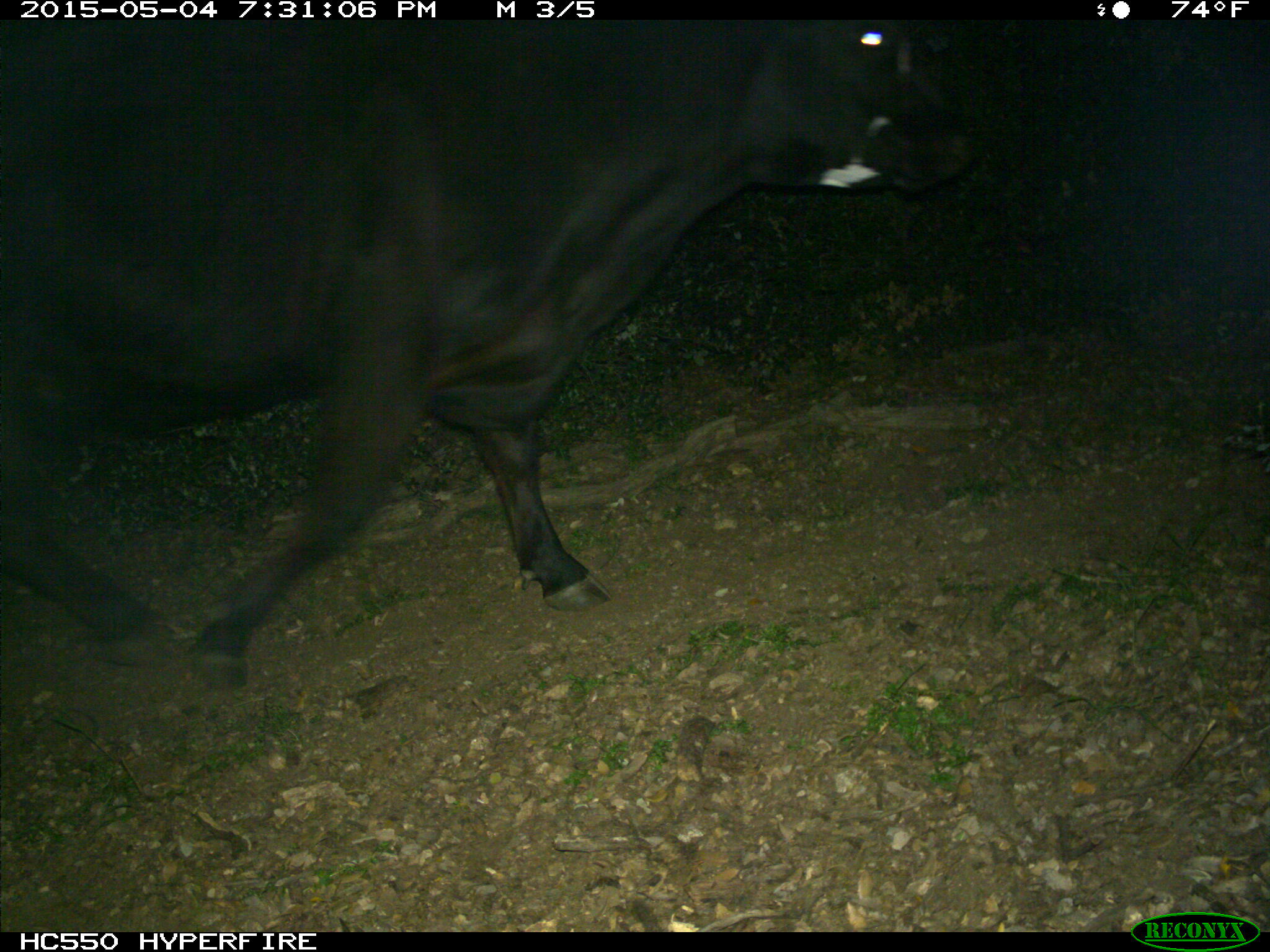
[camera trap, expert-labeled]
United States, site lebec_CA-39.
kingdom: Animalia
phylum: Chordata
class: Mammalia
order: Artiodactyla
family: Bovidae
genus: Bos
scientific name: Bos taurus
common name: domestic cow